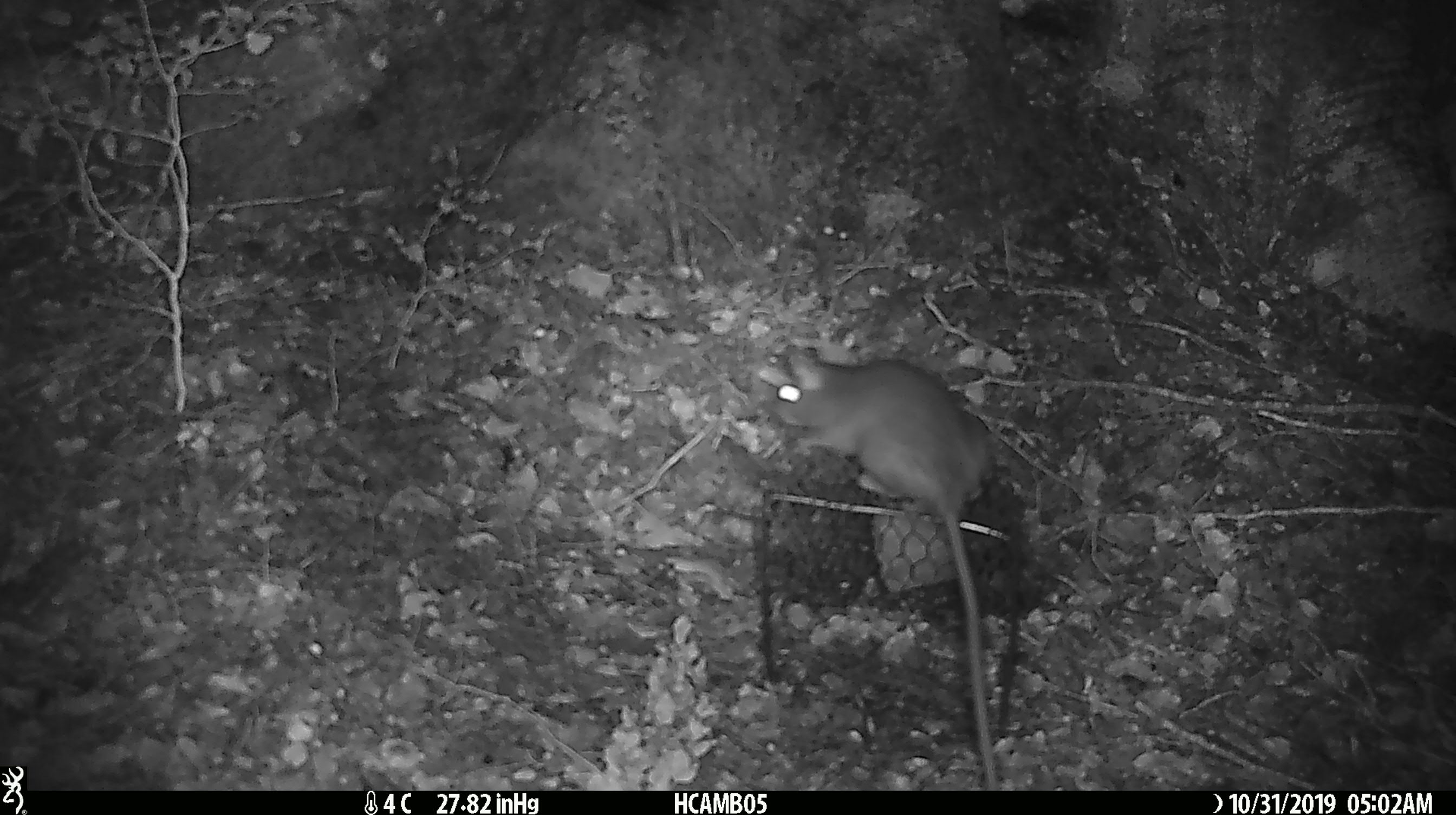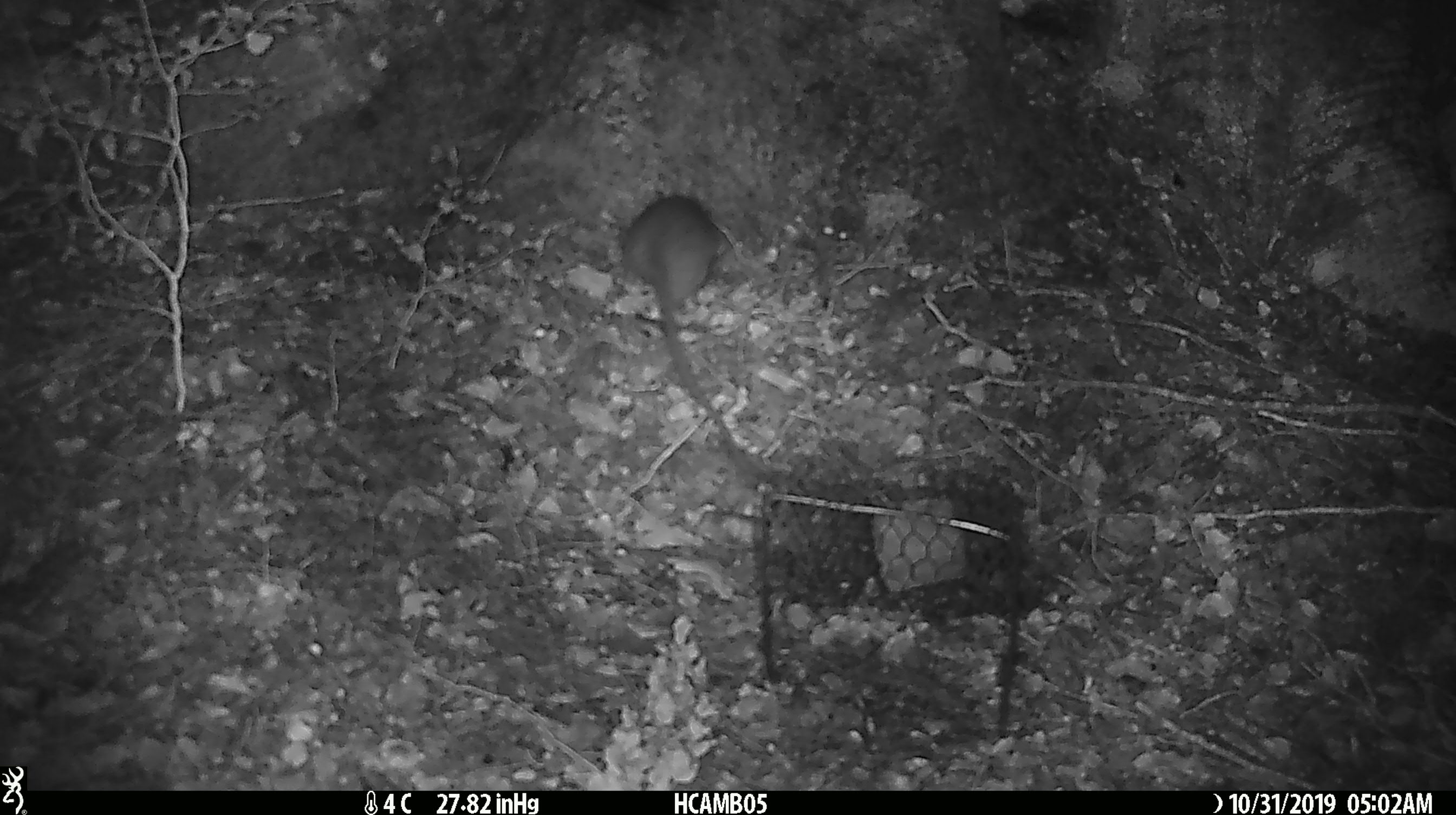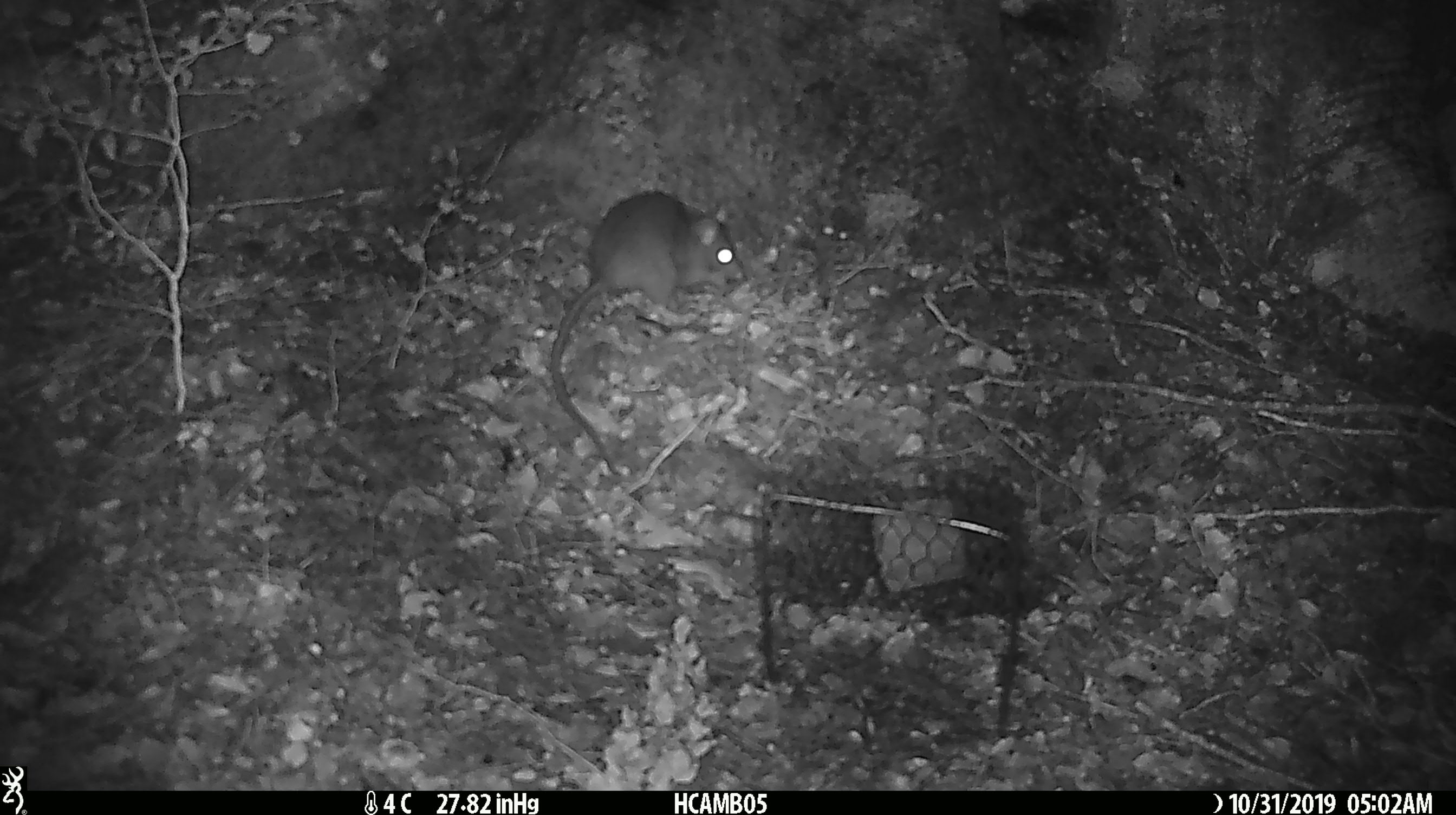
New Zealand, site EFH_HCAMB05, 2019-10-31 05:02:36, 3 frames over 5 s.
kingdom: Animalia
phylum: Chordata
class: Mammalia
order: Rodentia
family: Muridae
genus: Rattus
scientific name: Rattus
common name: rat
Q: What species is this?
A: Rat (Rattus).